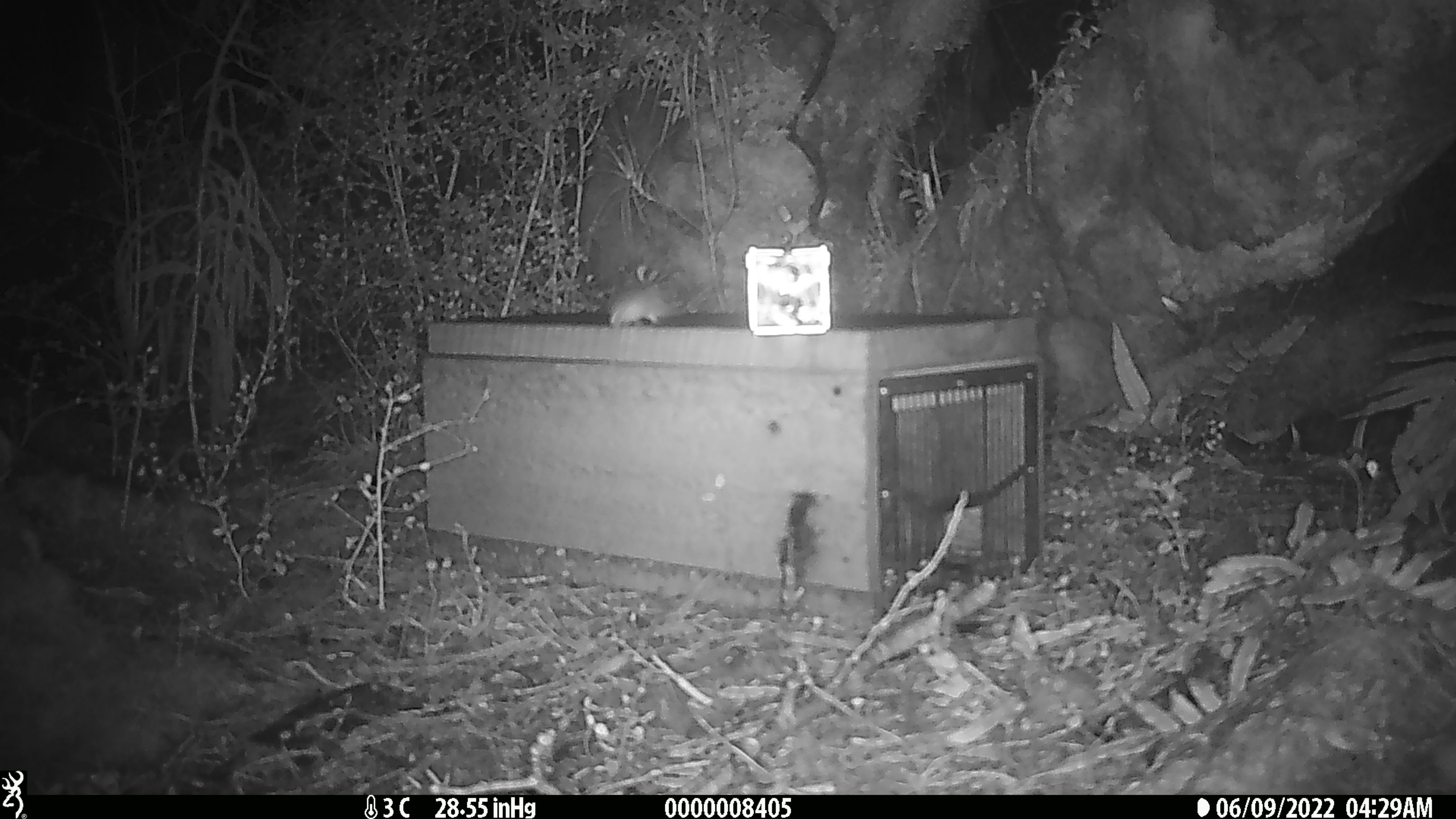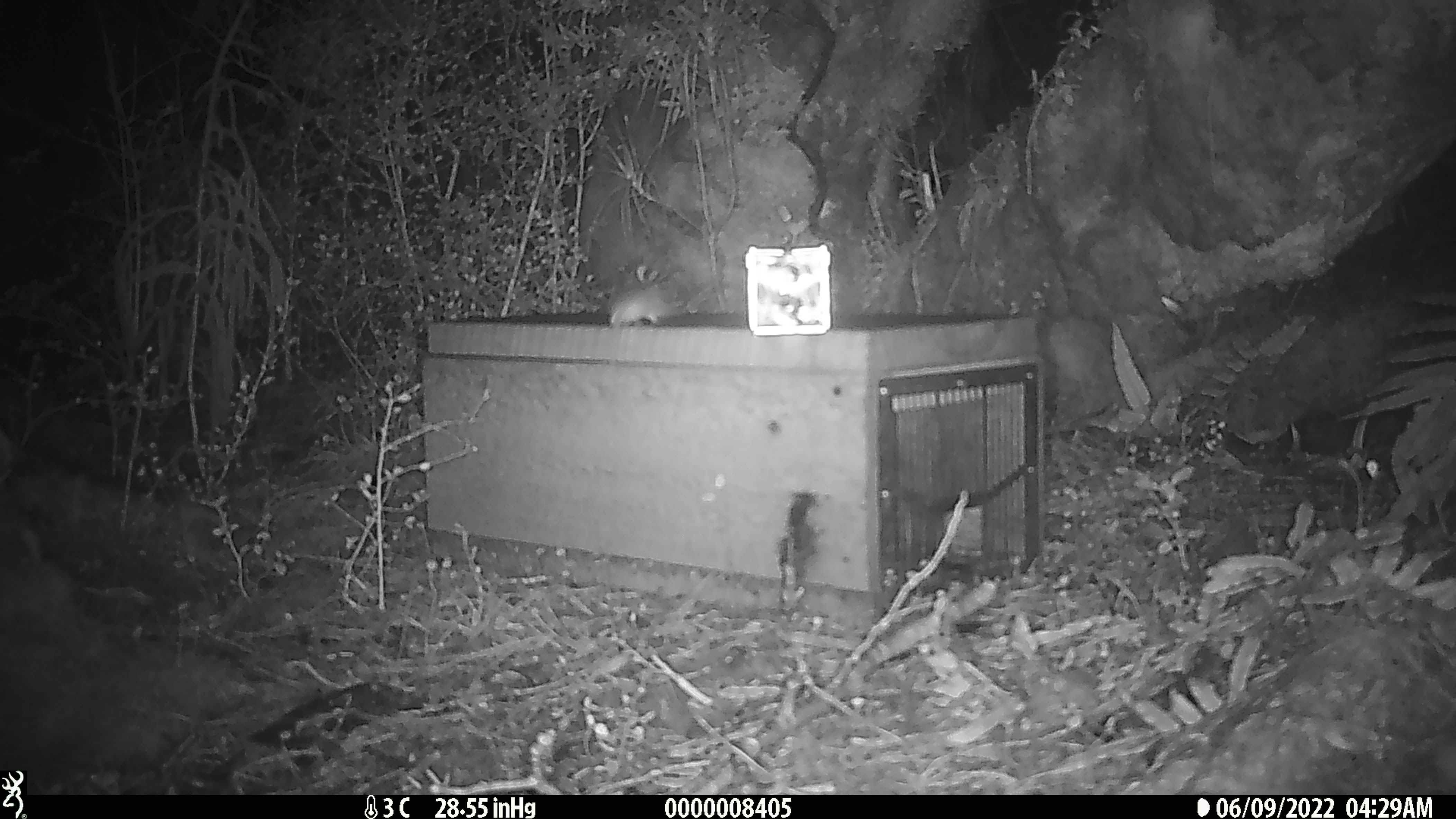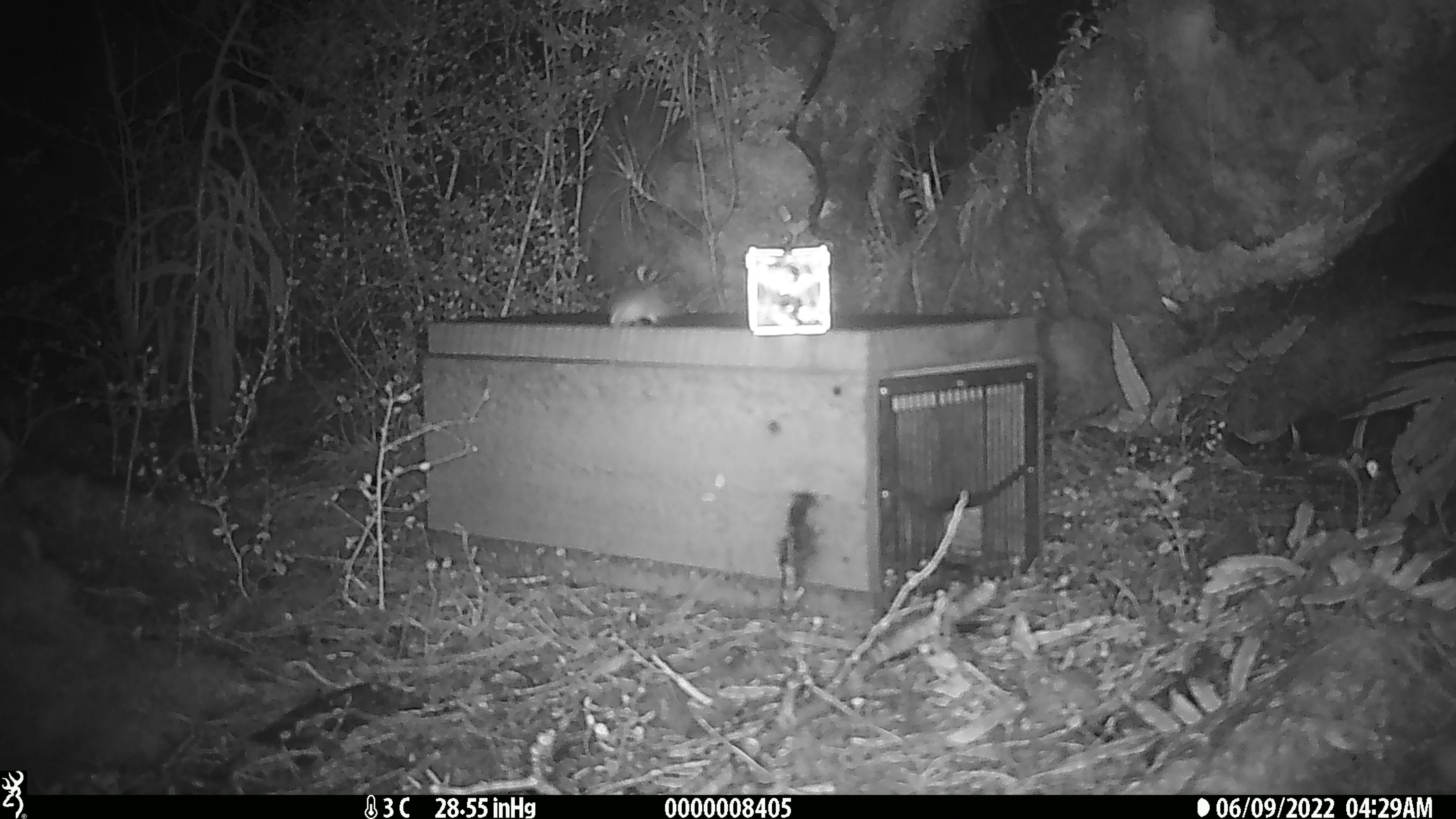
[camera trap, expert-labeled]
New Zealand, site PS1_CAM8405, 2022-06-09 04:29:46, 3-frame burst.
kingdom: Animalia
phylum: Chordata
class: Mammalia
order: Rodentia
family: Muridae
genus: Mus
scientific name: Mus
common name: mouse